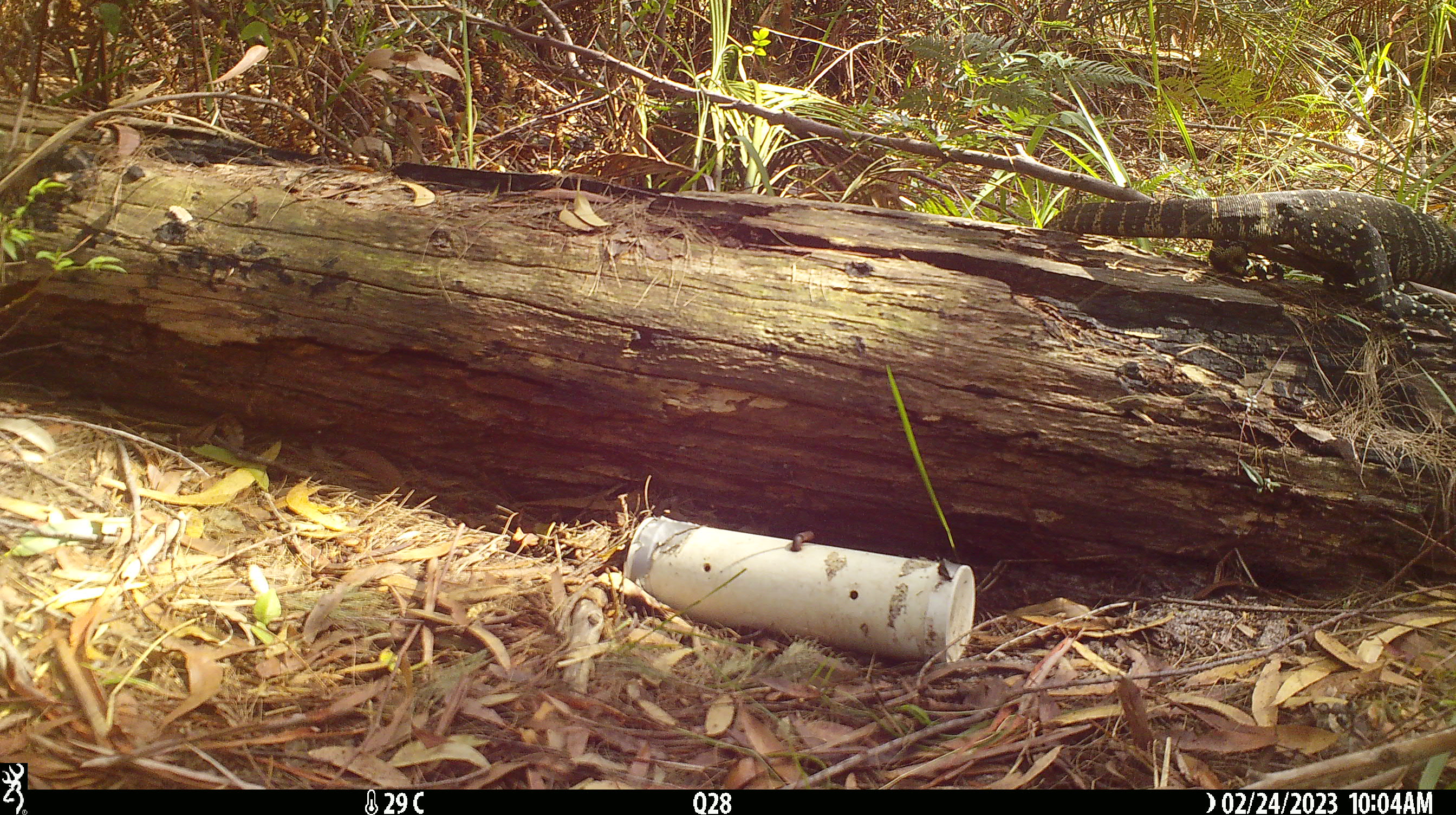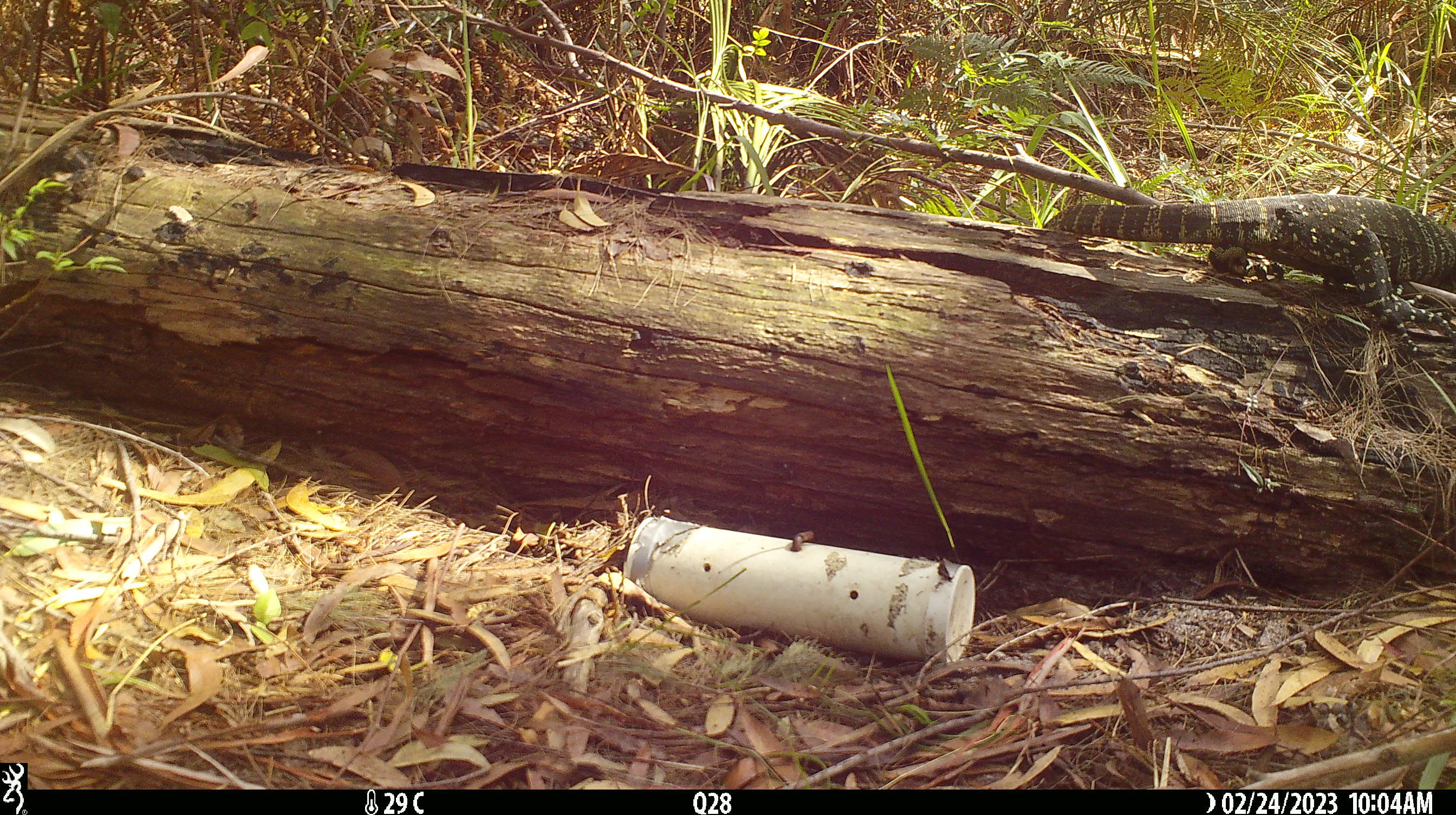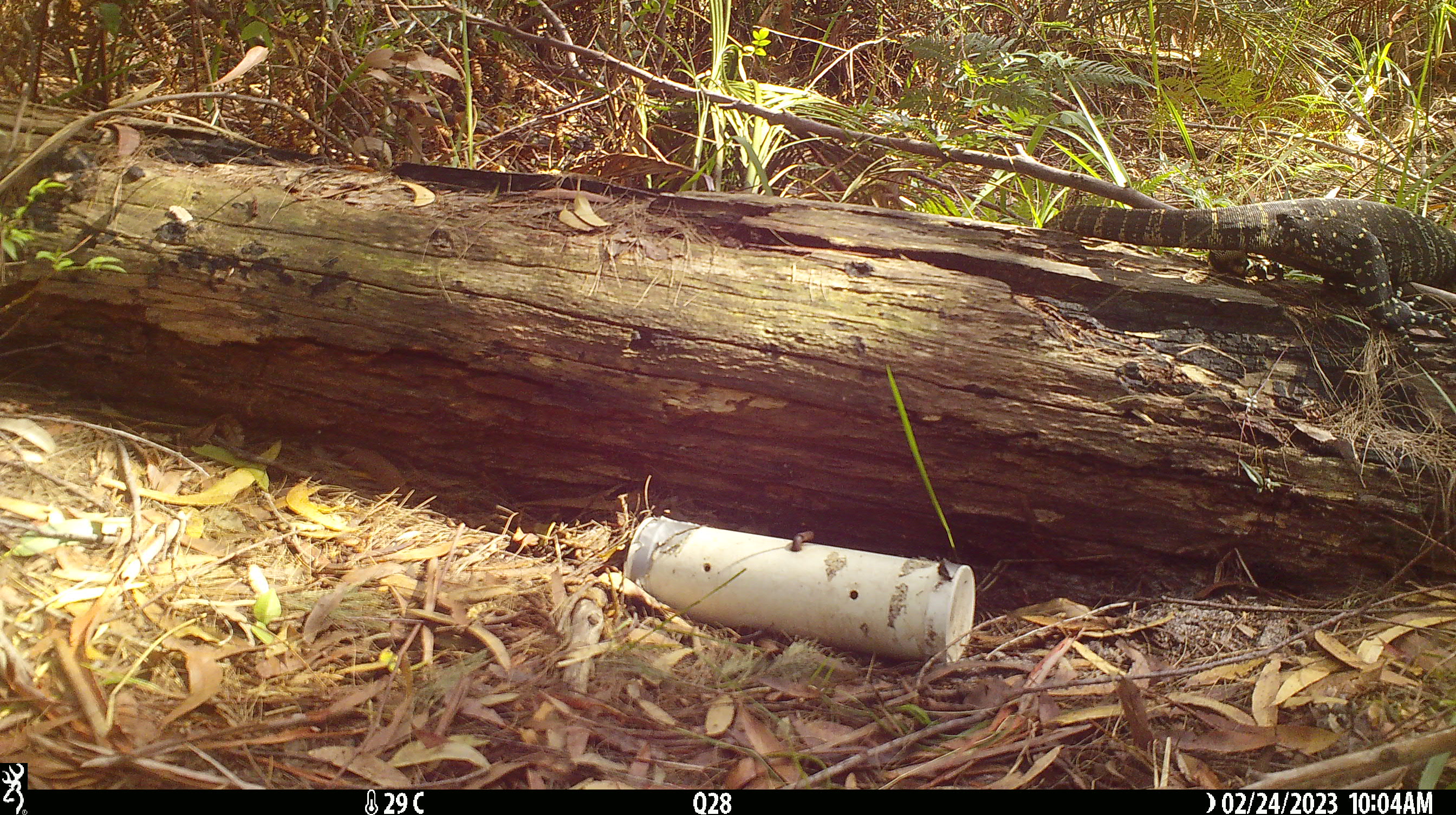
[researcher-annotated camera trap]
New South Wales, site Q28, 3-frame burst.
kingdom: Animalia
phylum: Chordata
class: Reptilia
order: Squamata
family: Varanidae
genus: Varanus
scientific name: Varanus varius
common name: lace monitor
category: goanna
Goanna (lace monitor) (Varanus varius).